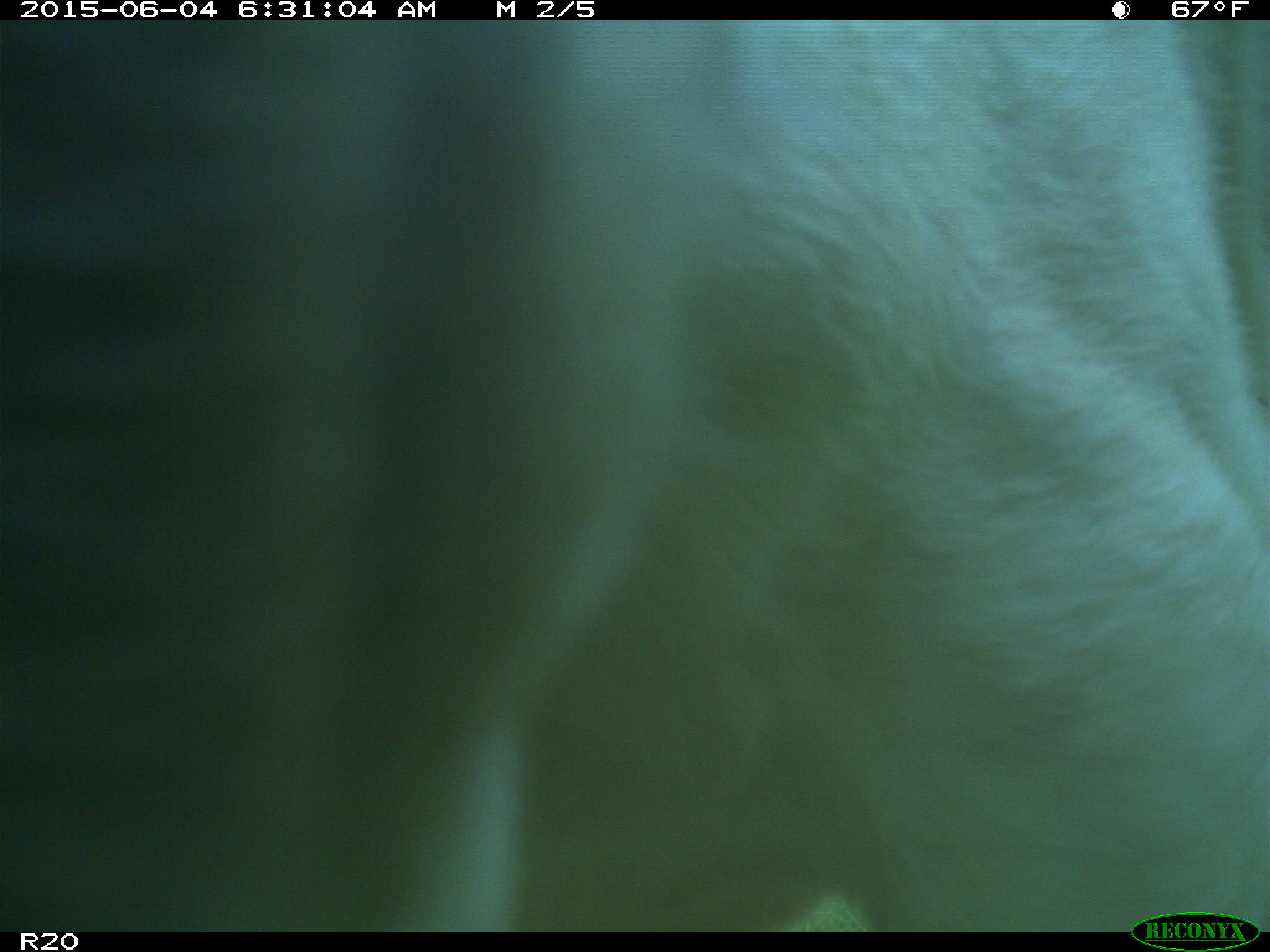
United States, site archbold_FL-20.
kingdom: Animalia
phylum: Chordata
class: Mammalia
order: Artiodactyla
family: Bovidae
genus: Bos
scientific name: Bos taurus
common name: domestic cow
Bos taurus (domestic cow).